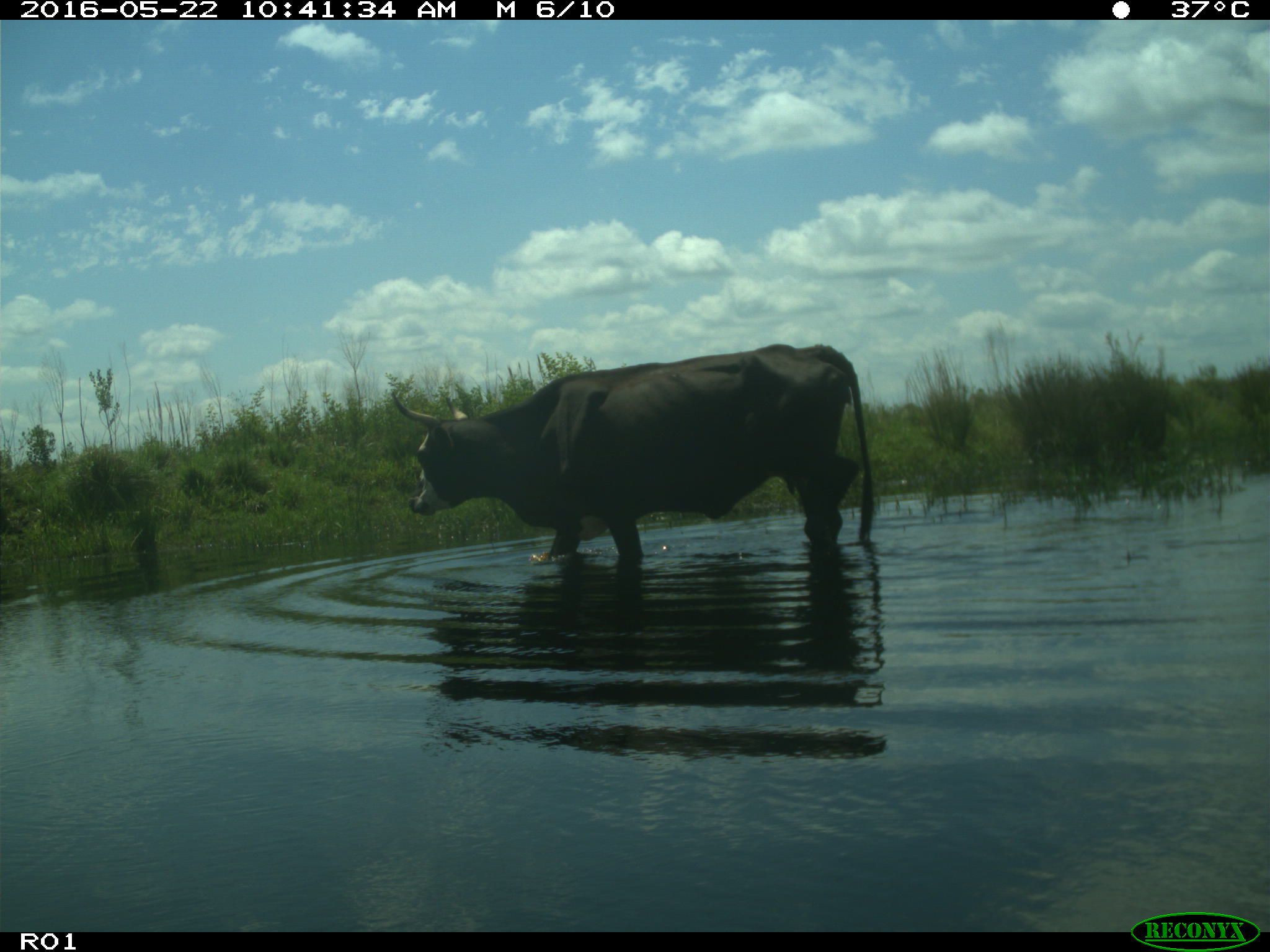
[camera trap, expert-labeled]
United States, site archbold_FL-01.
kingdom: Animalia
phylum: Chordata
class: Mammalia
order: Artiodactyla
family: Bovidae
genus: Bos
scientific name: Bos taurus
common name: domestic cow